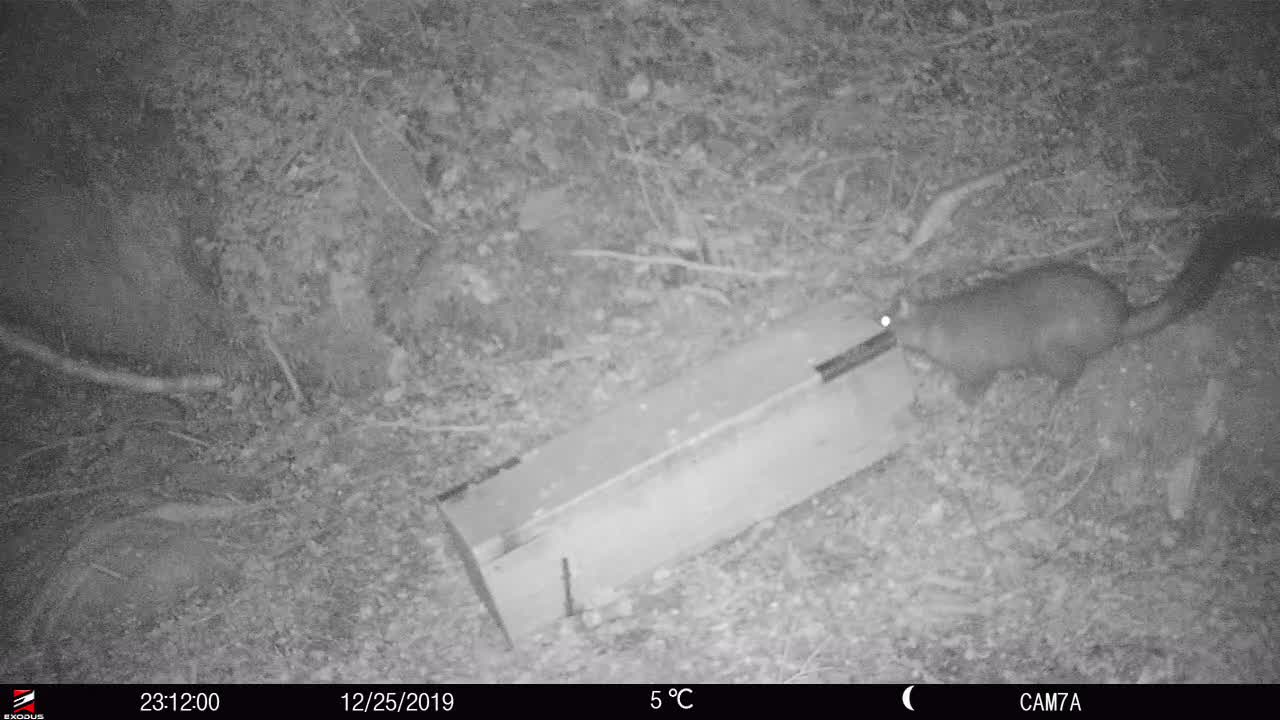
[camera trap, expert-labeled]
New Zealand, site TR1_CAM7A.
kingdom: Animalia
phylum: Chordata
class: Mammalia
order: Diprotodontia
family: Phalangeridae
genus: Trichosurus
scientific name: Trichosurus vulpecula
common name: common brushtail possum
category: possum